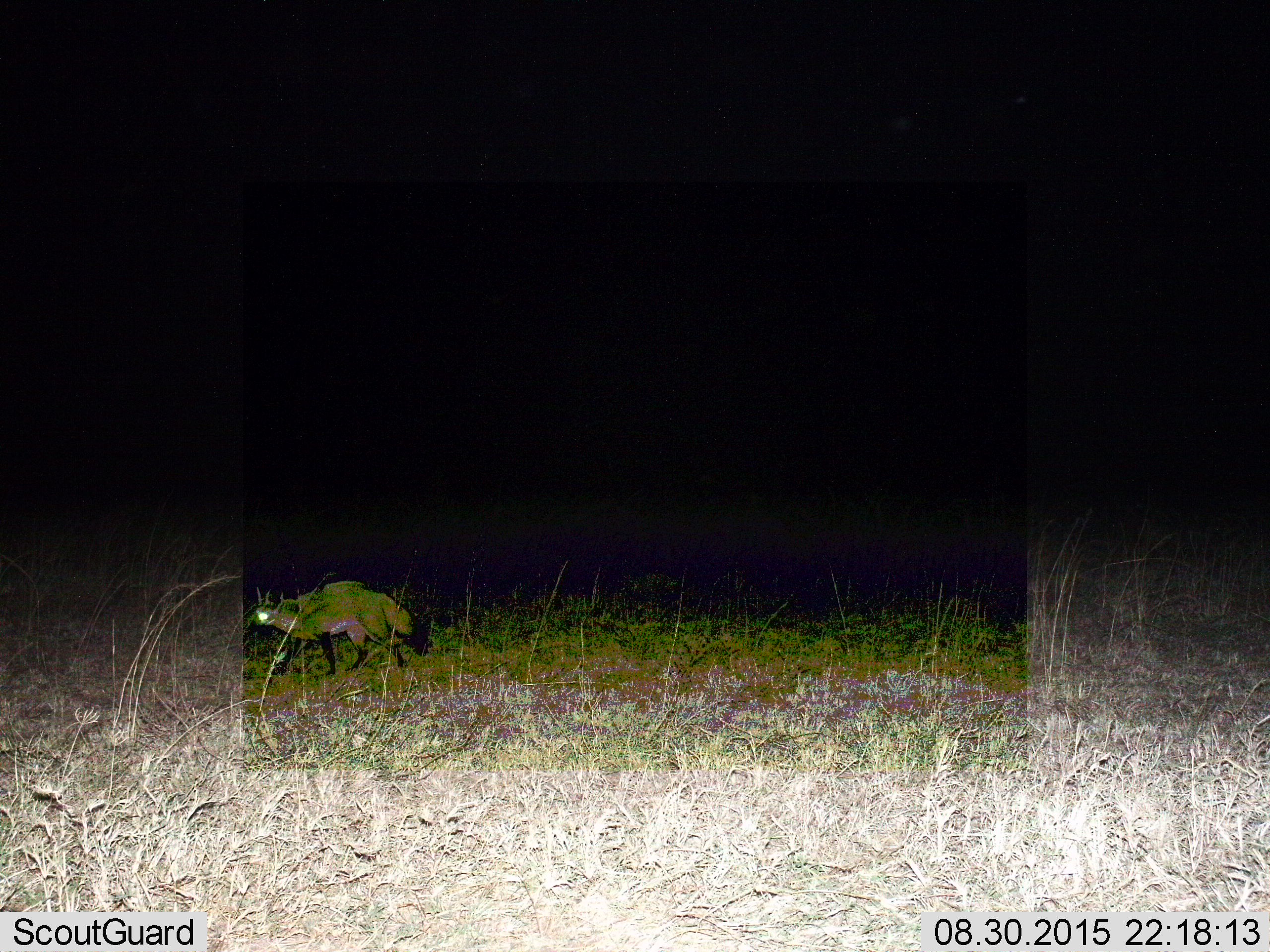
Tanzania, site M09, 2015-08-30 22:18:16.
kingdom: Animalia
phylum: Chordata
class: Mammalia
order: Carnivora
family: Hyaenidae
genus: Proteles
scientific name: Proteles cristatus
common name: aardwolf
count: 1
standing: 0%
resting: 0%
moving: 100%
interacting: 0%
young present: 0%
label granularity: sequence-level